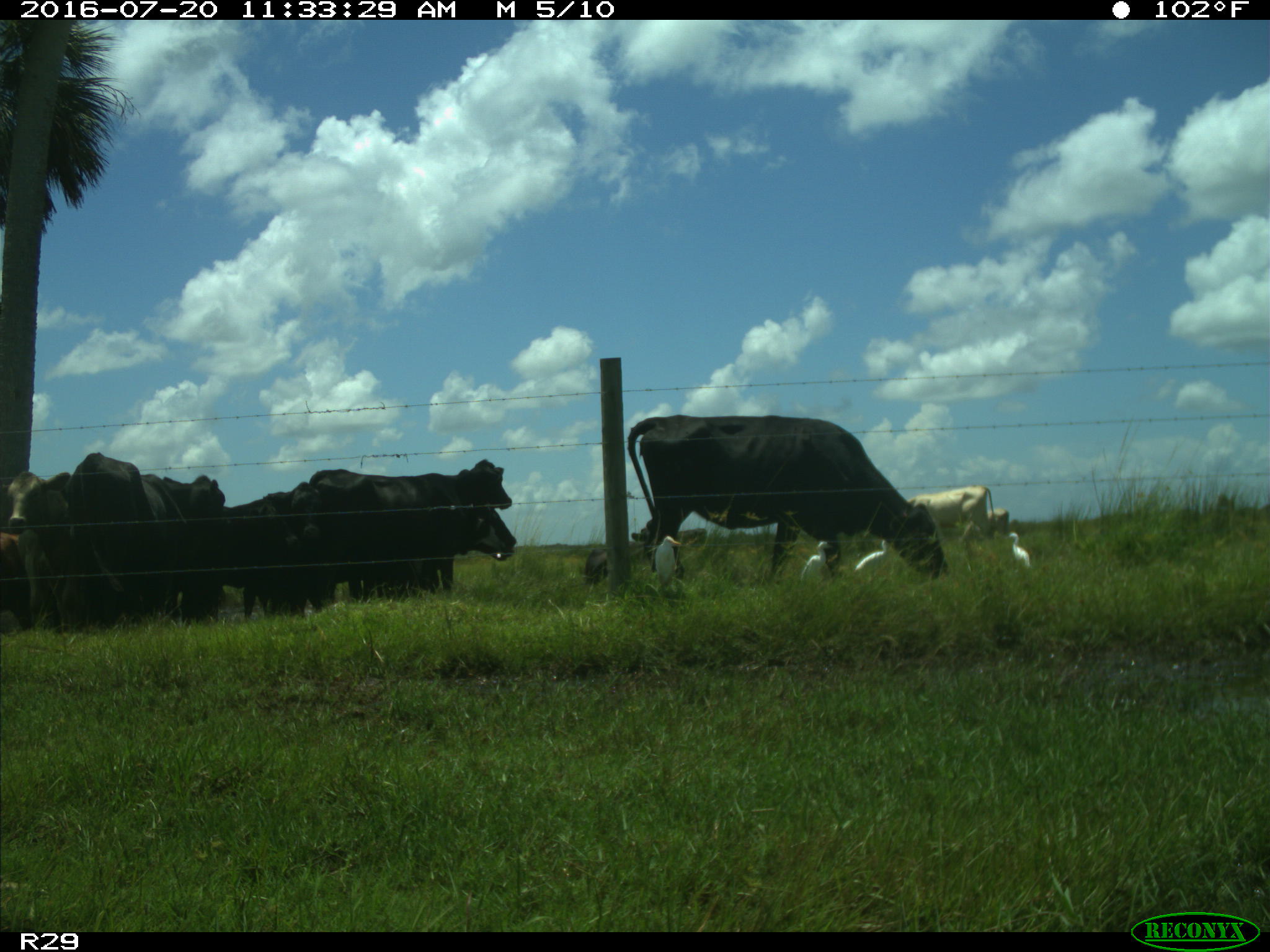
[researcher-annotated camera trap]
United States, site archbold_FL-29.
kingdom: Animalia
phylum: Chordata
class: Mammalia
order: Artiodactyla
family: Bovidae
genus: Bos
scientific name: Bos taurus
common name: domestic cow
Bos taurus (domestic cow).